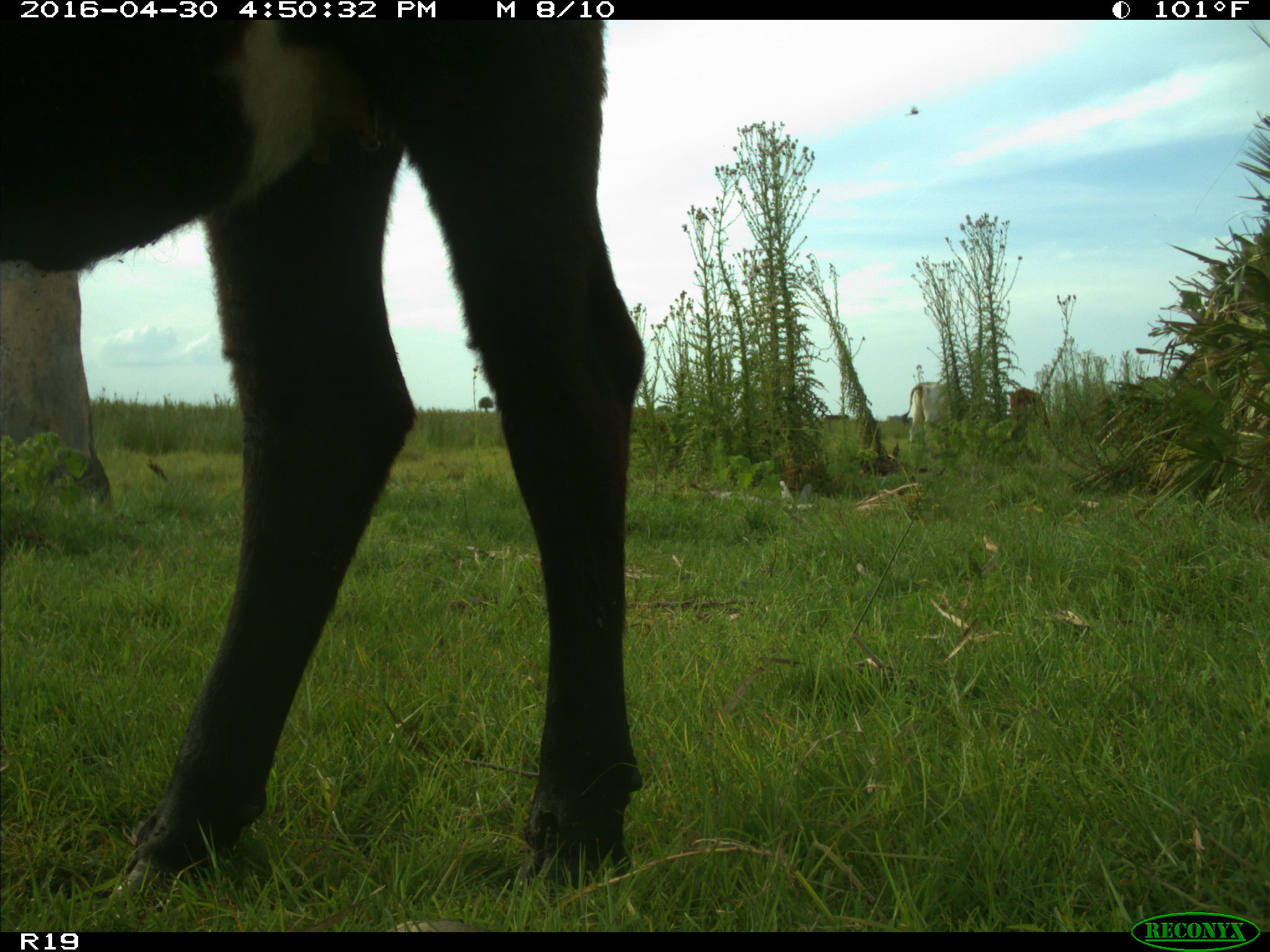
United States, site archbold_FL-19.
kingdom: Animalia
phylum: Chordata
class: Mammalia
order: Artiodactyla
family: Bovidae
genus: Bos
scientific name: Bos taurus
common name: domestic cow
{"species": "Bos taurus (domestic cow)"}